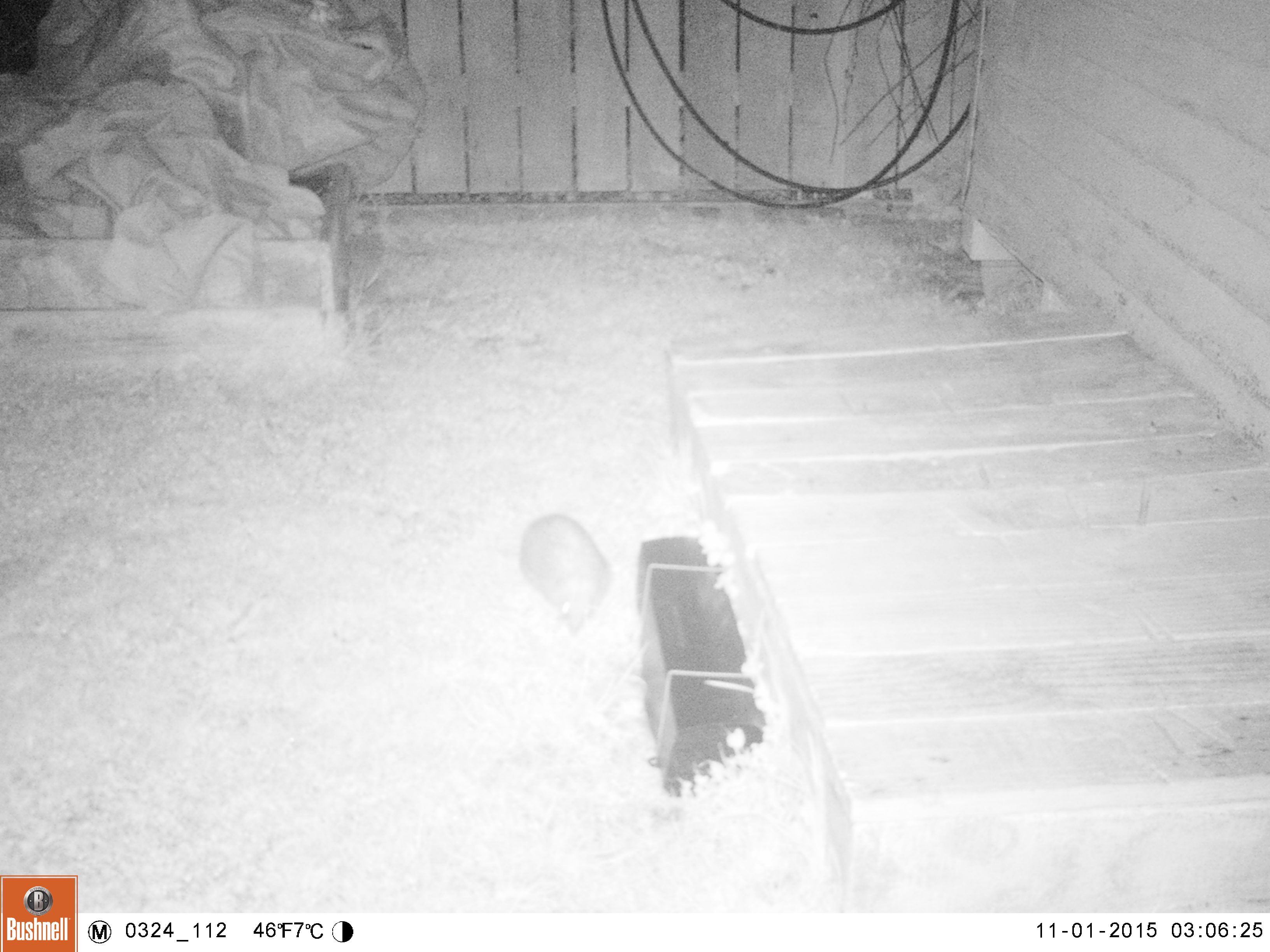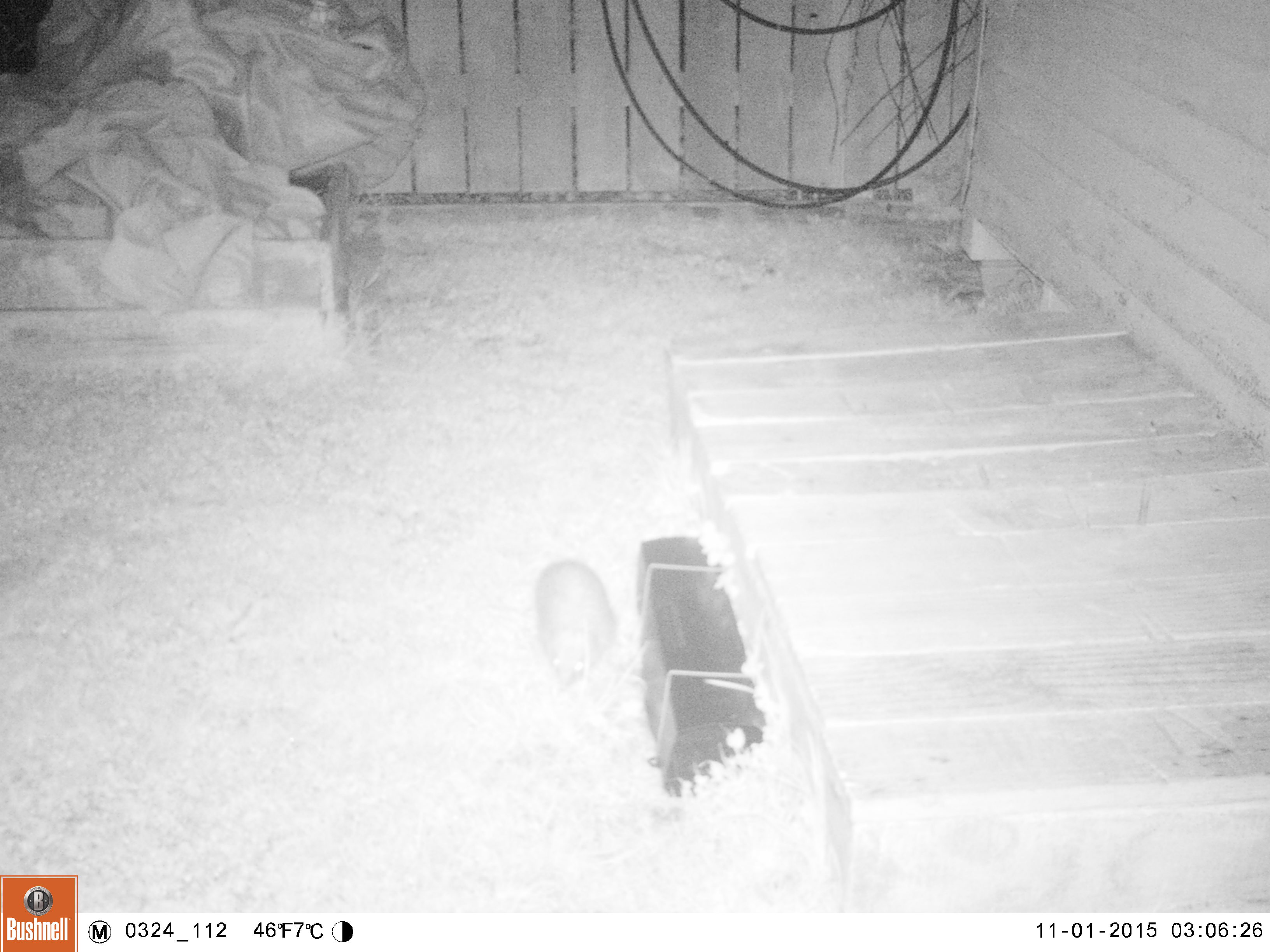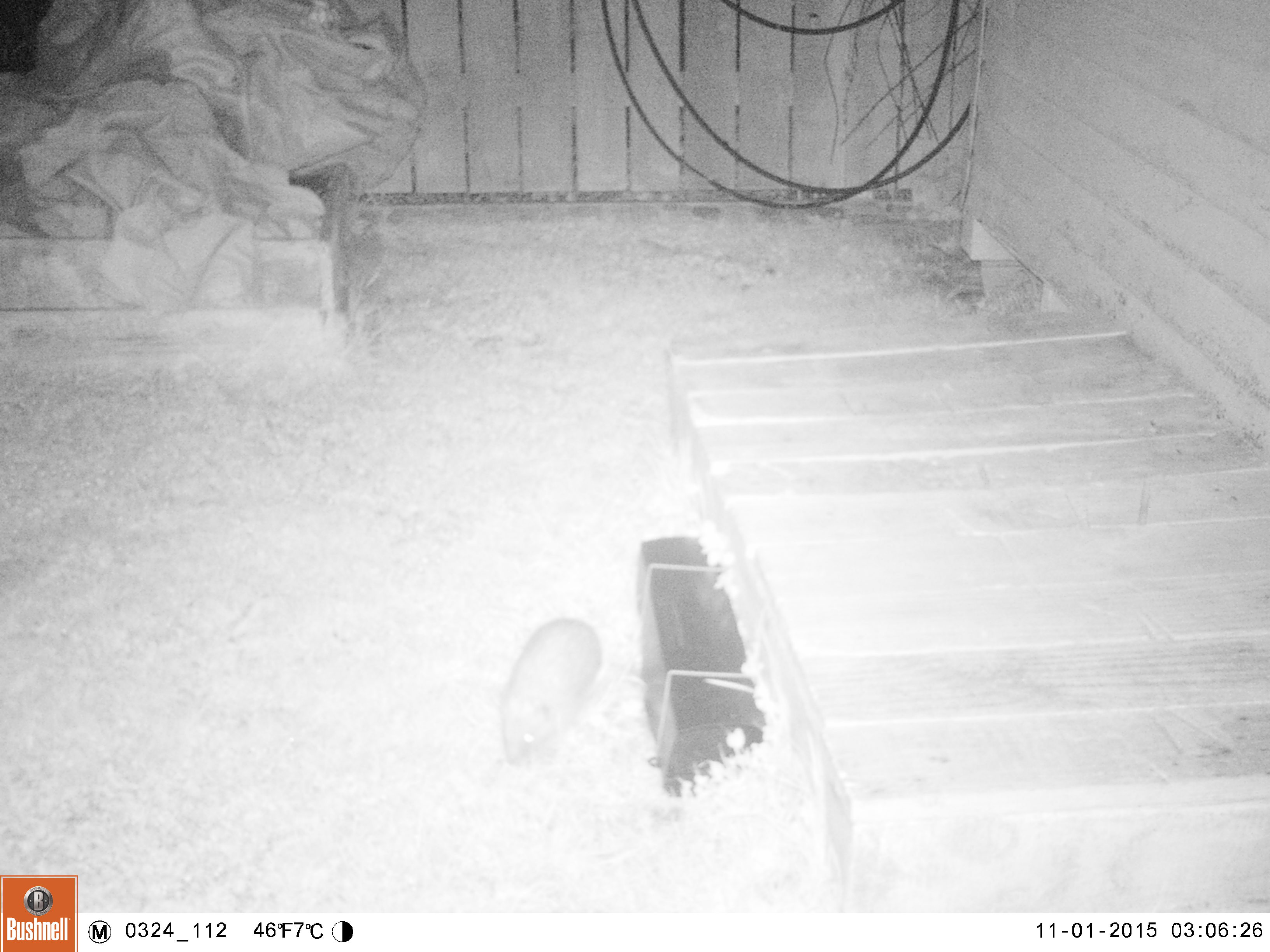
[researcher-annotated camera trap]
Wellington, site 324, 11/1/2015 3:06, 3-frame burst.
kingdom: Animalia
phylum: Chordata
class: Mammalia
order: Eulipotyphla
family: Erinaceidae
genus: Erinaceus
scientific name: Erinaceus europaeus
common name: hedgehog